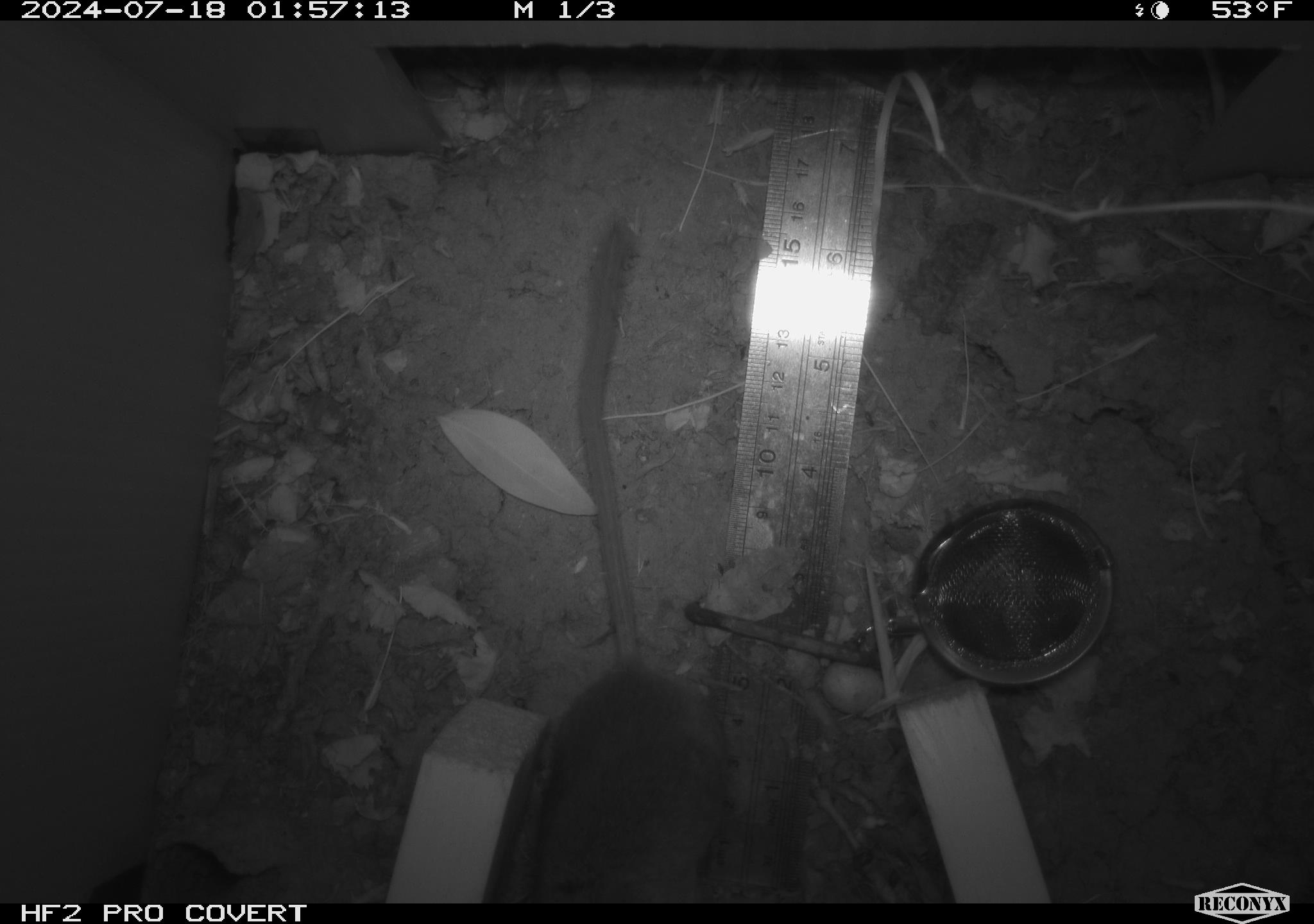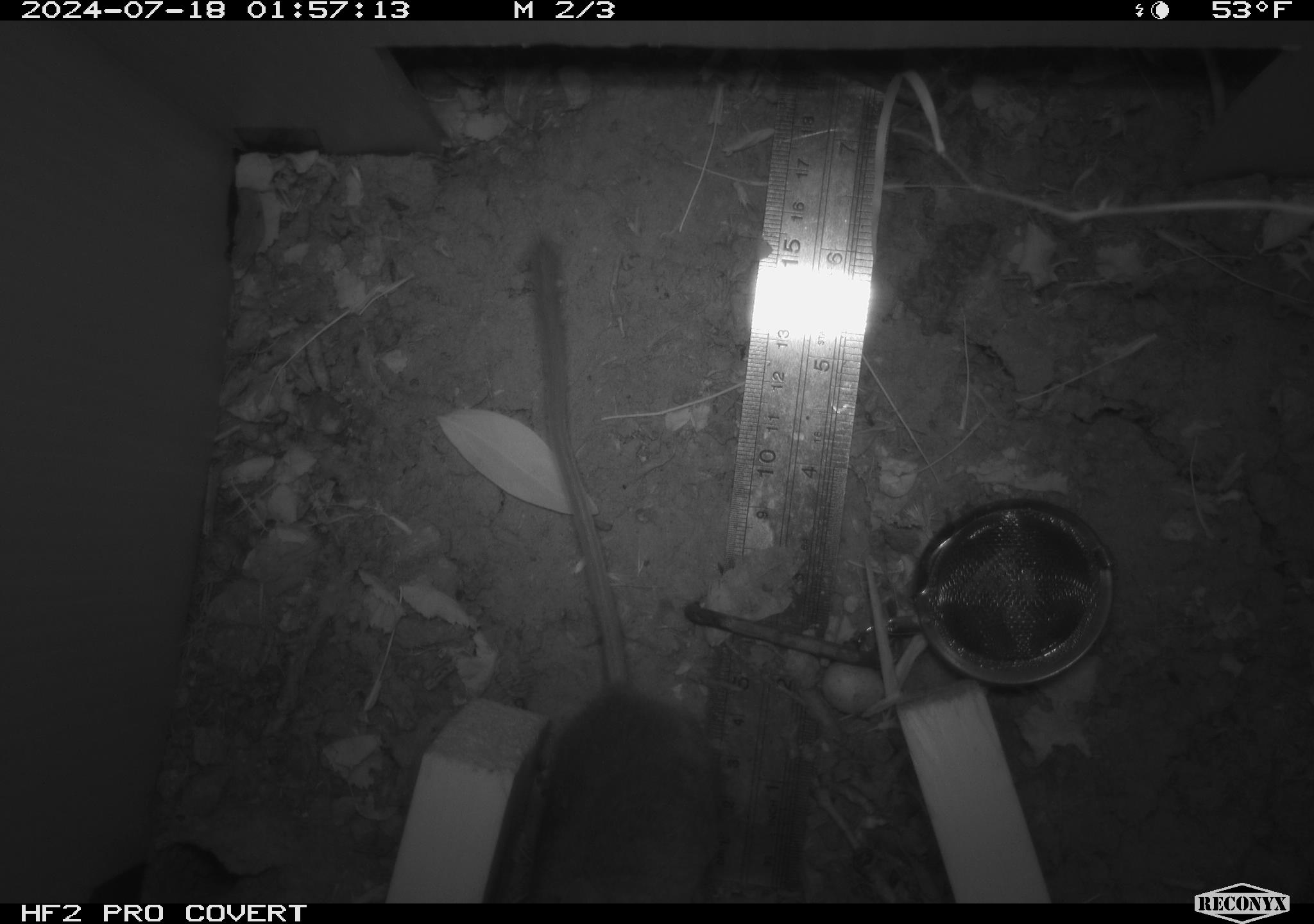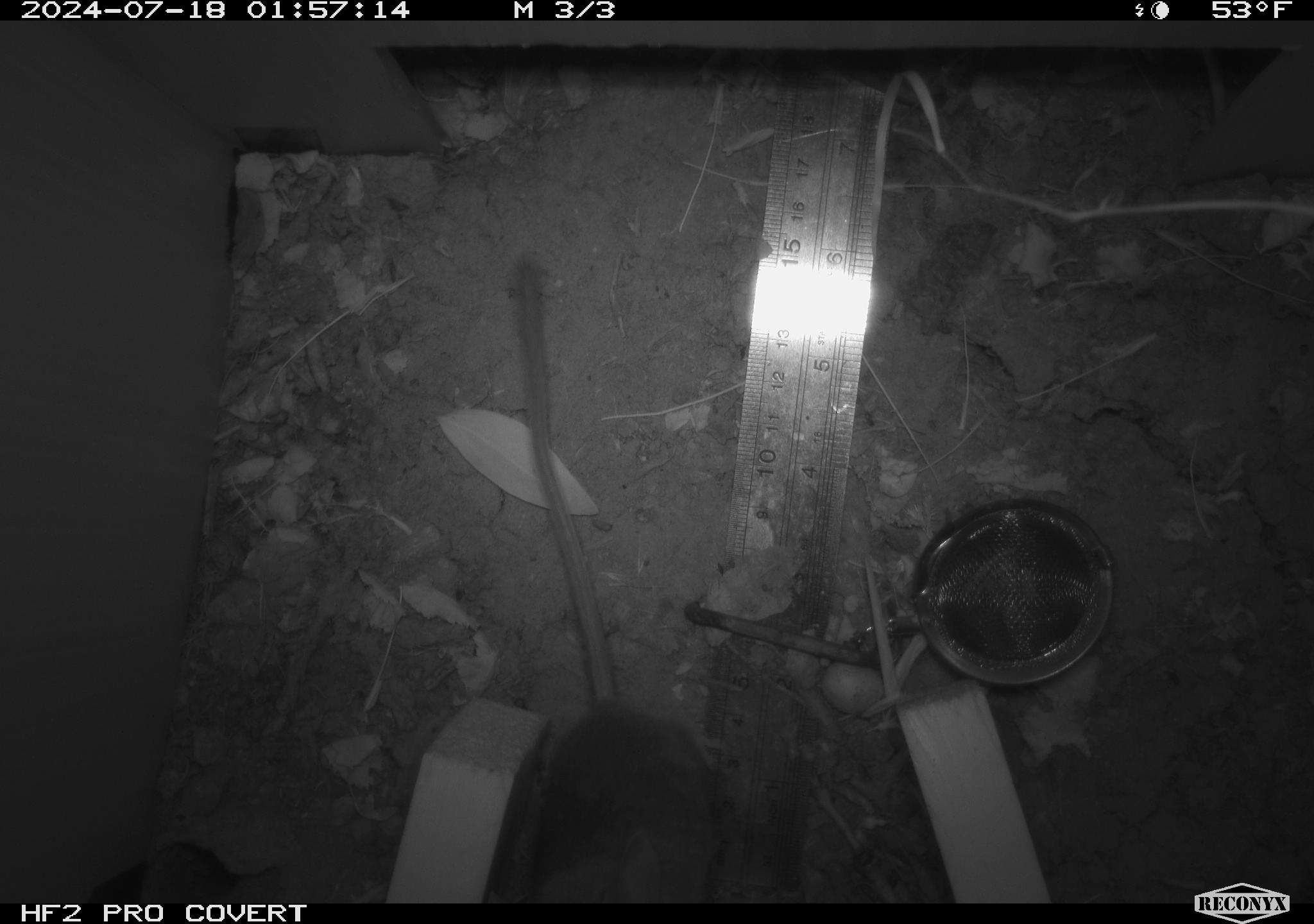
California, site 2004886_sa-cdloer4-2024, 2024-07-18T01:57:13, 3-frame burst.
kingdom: Animalia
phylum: Chordata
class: Mammalia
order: Rodentia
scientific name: Rodentia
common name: rodent